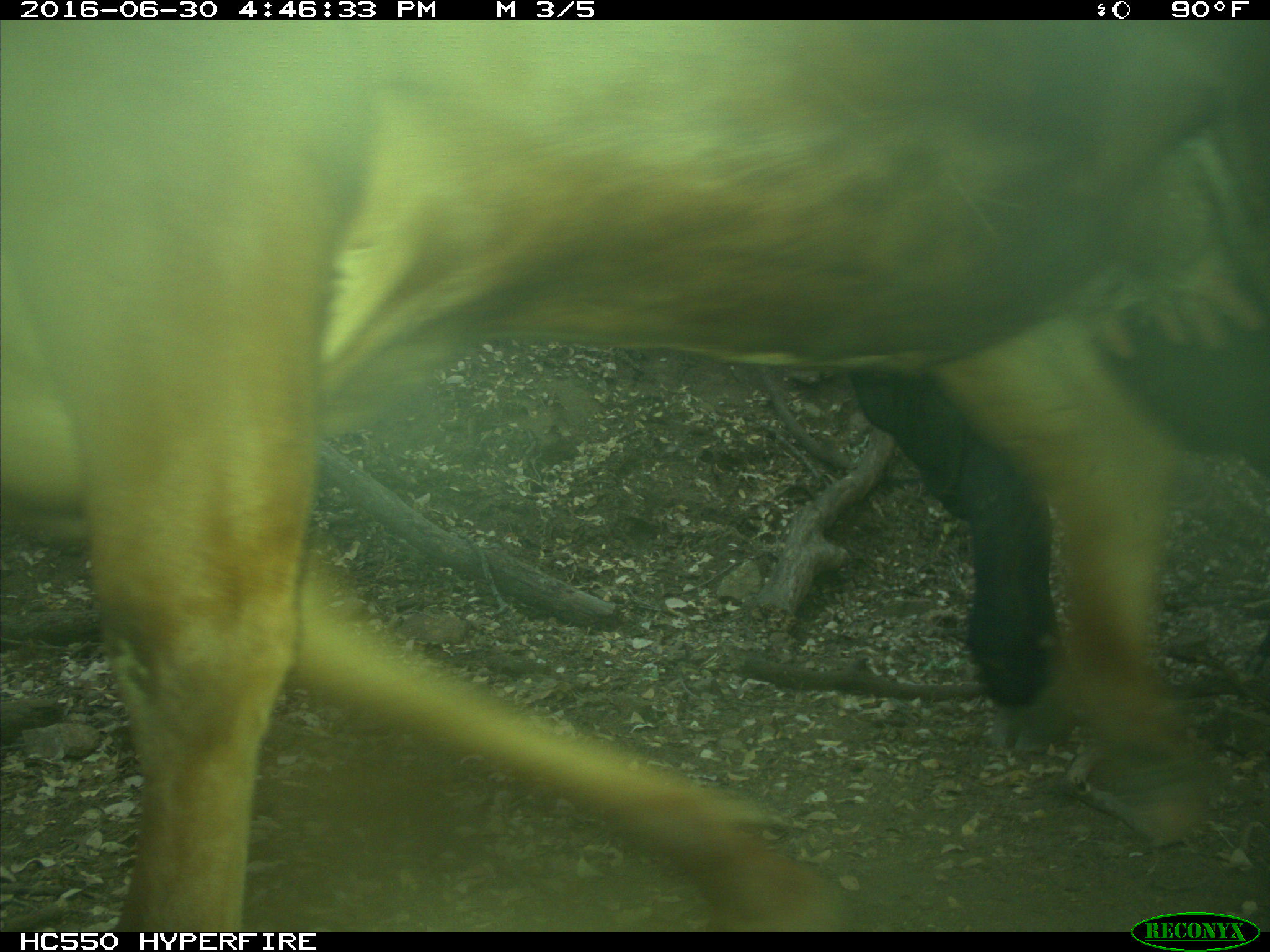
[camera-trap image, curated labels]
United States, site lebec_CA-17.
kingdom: Animalia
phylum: Chordata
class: Mammalia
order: Artiodactyla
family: Bovidae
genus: Bos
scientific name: Bos taurus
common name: domestic cow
Bos taurus (domestic cow).